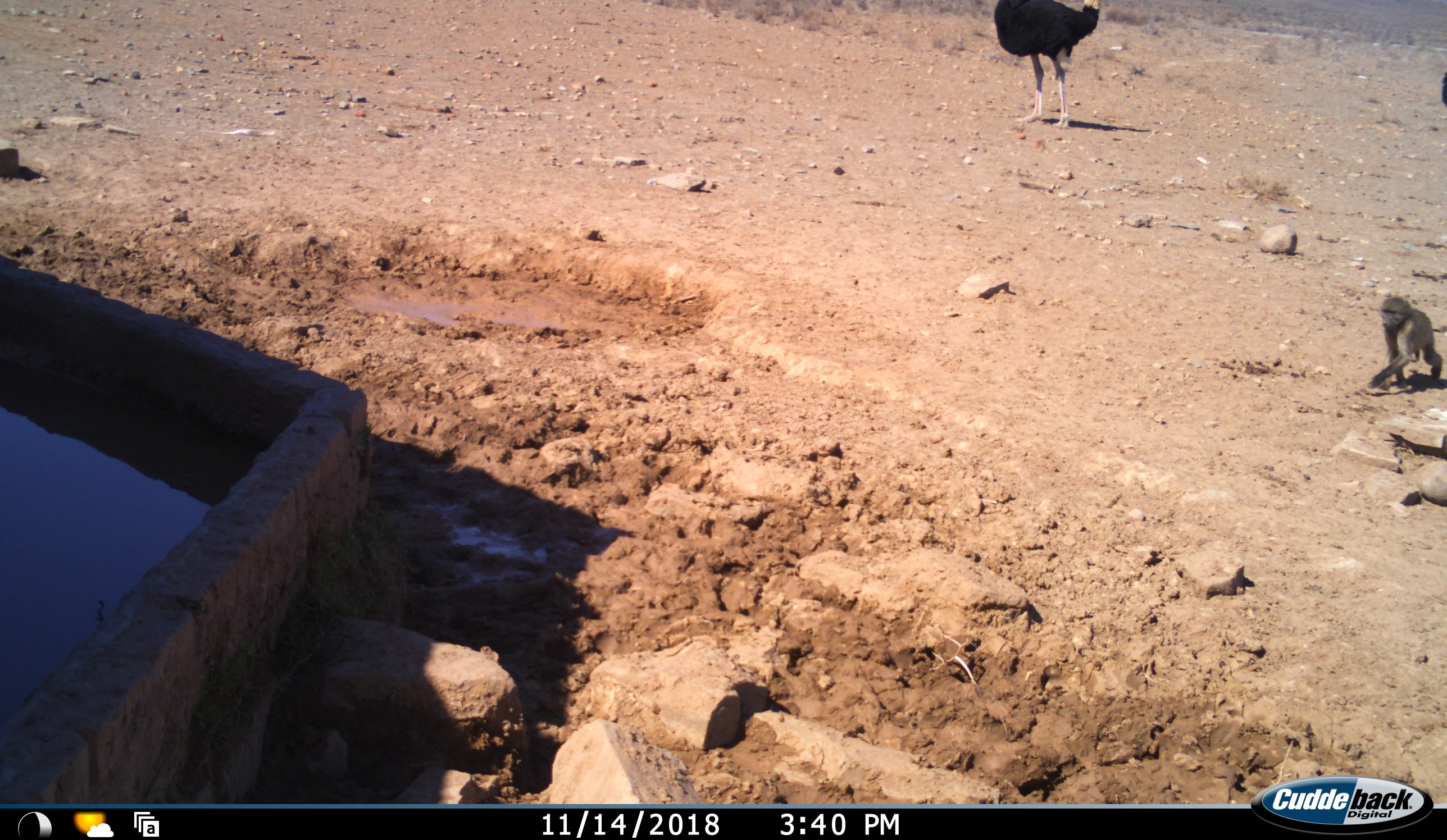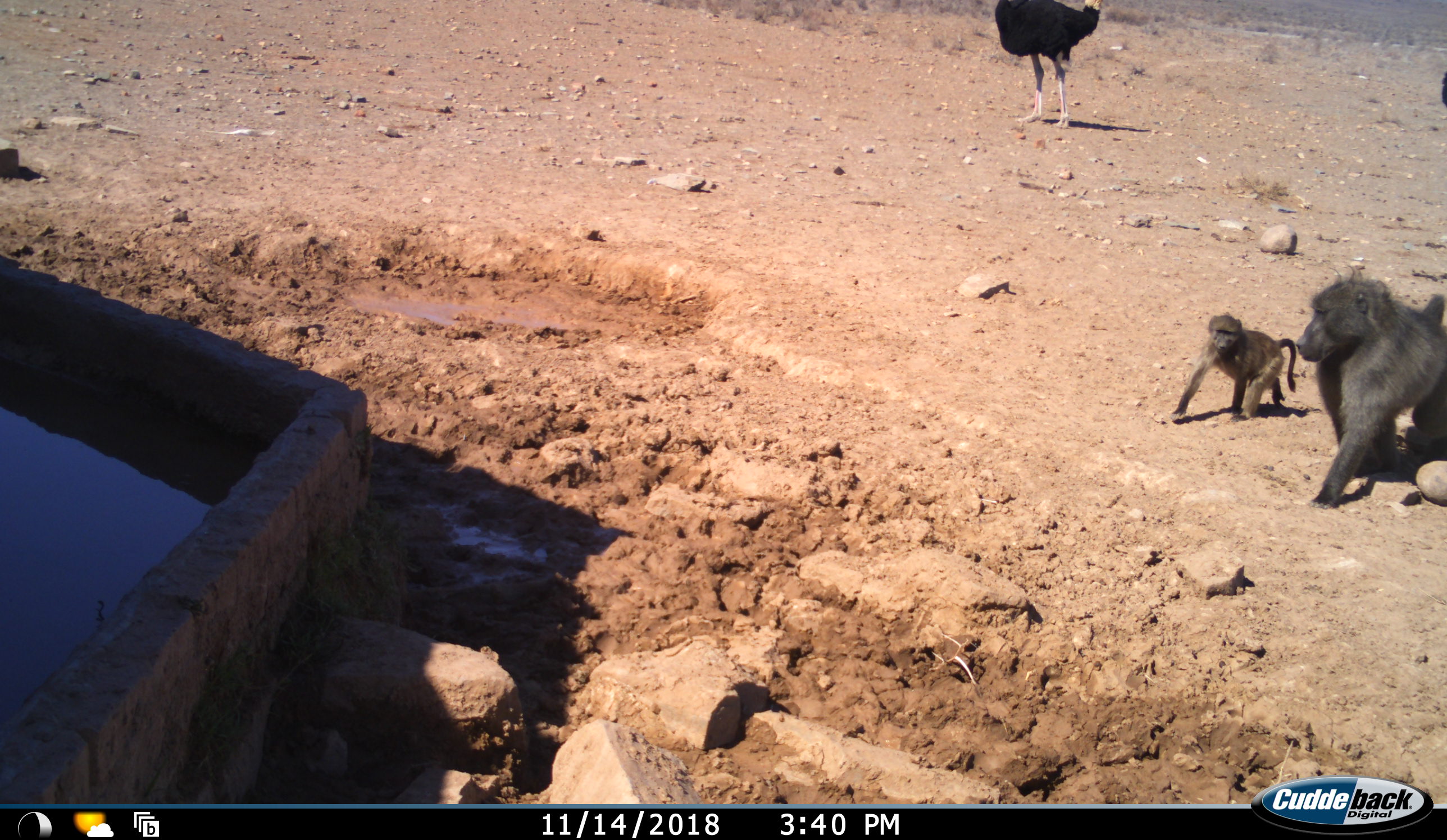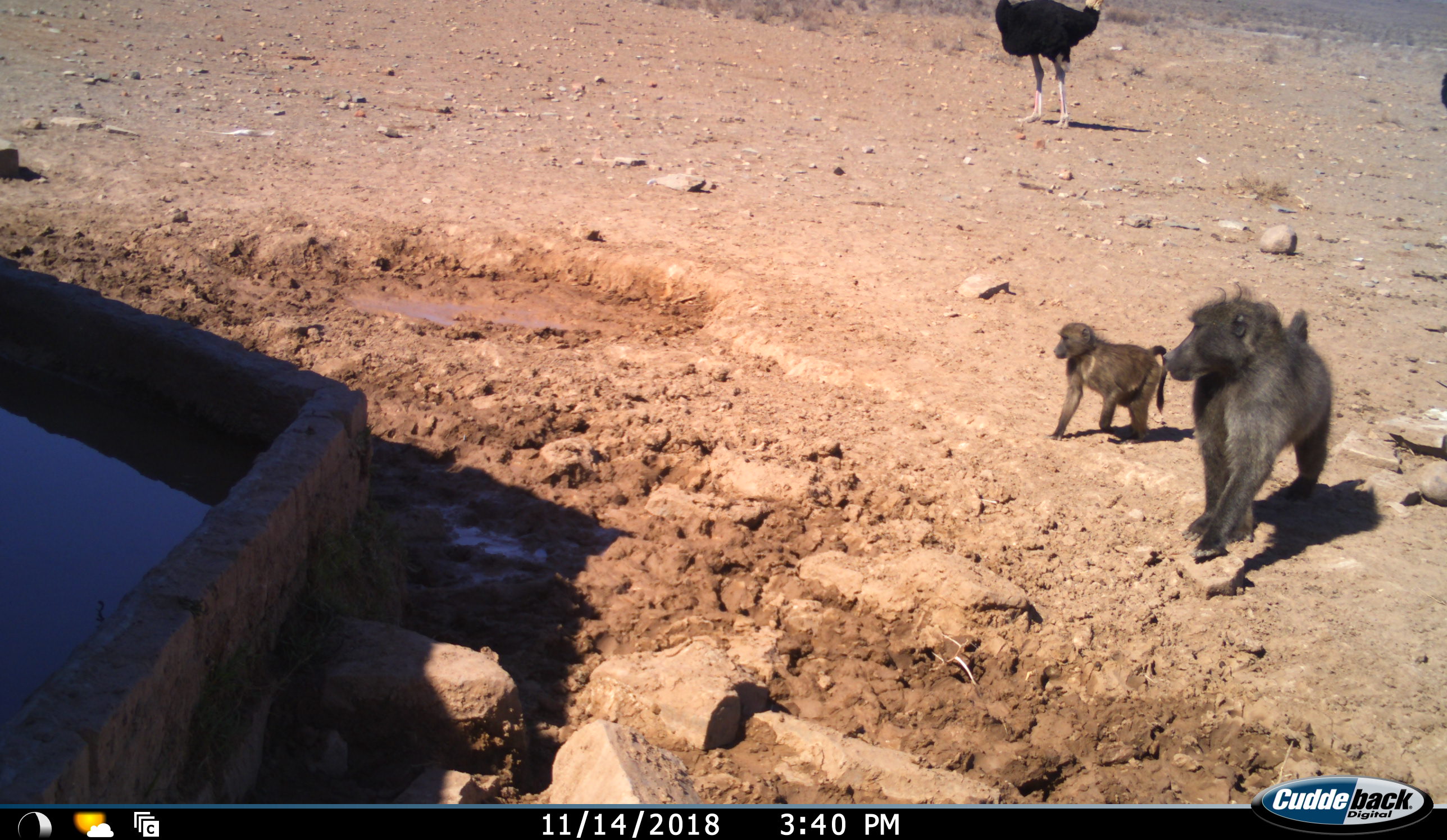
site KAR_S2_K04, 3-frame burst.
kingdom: Animalia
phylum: Chordata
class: Mammalia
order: Primates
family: Cercopithecidae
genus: Papio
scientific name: Papio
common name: baboon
Baboon (Papio), count 2. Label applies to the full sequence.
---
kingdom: Animalia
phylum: Chordata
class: Aves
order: Struthioniformes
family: Struthionidae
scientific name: Struthionidae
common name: ostrich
Ostrich (Struthionidae), count 1. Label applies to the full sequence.